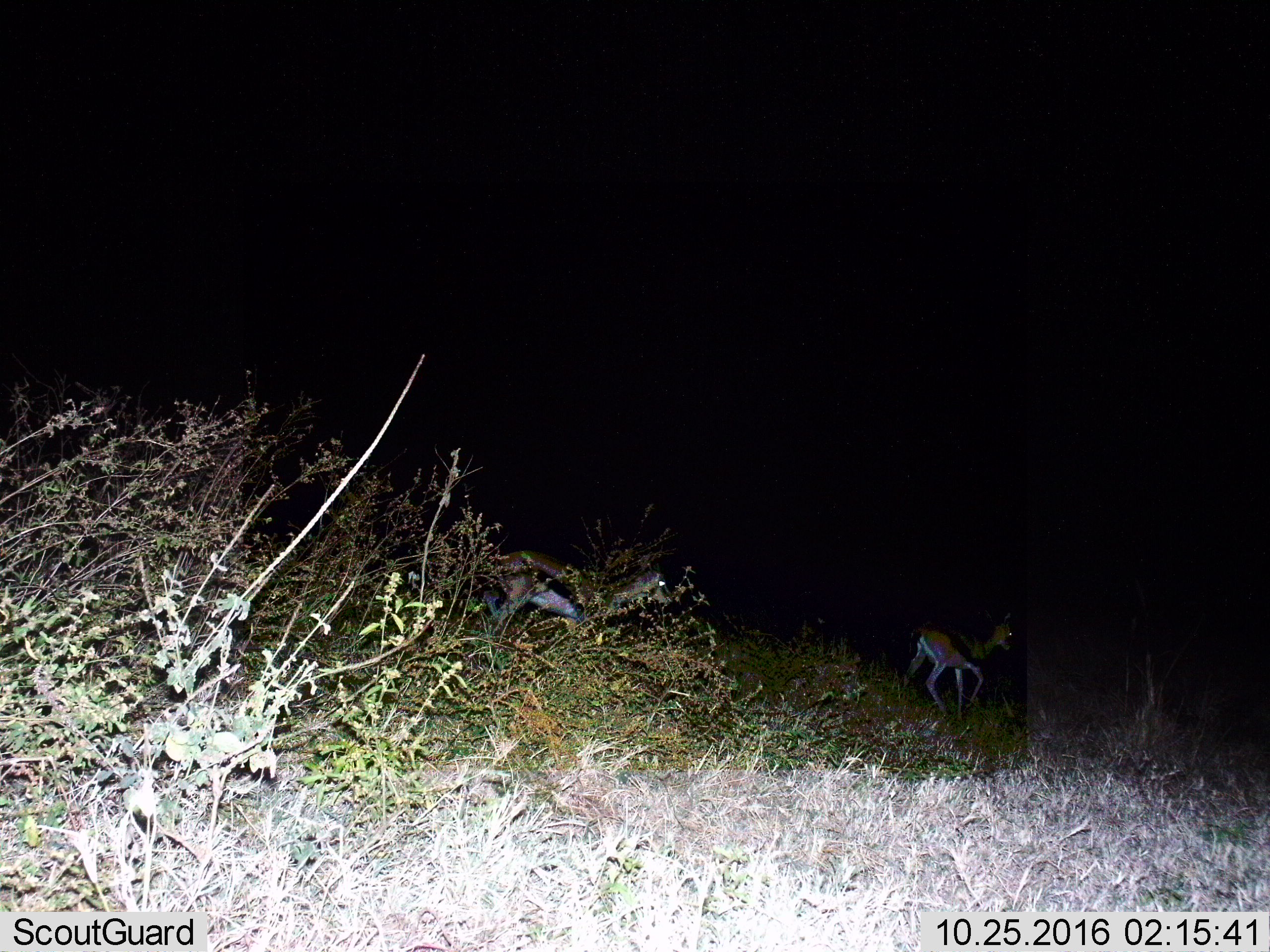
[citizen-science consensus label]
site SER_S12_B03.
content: unidentified animal